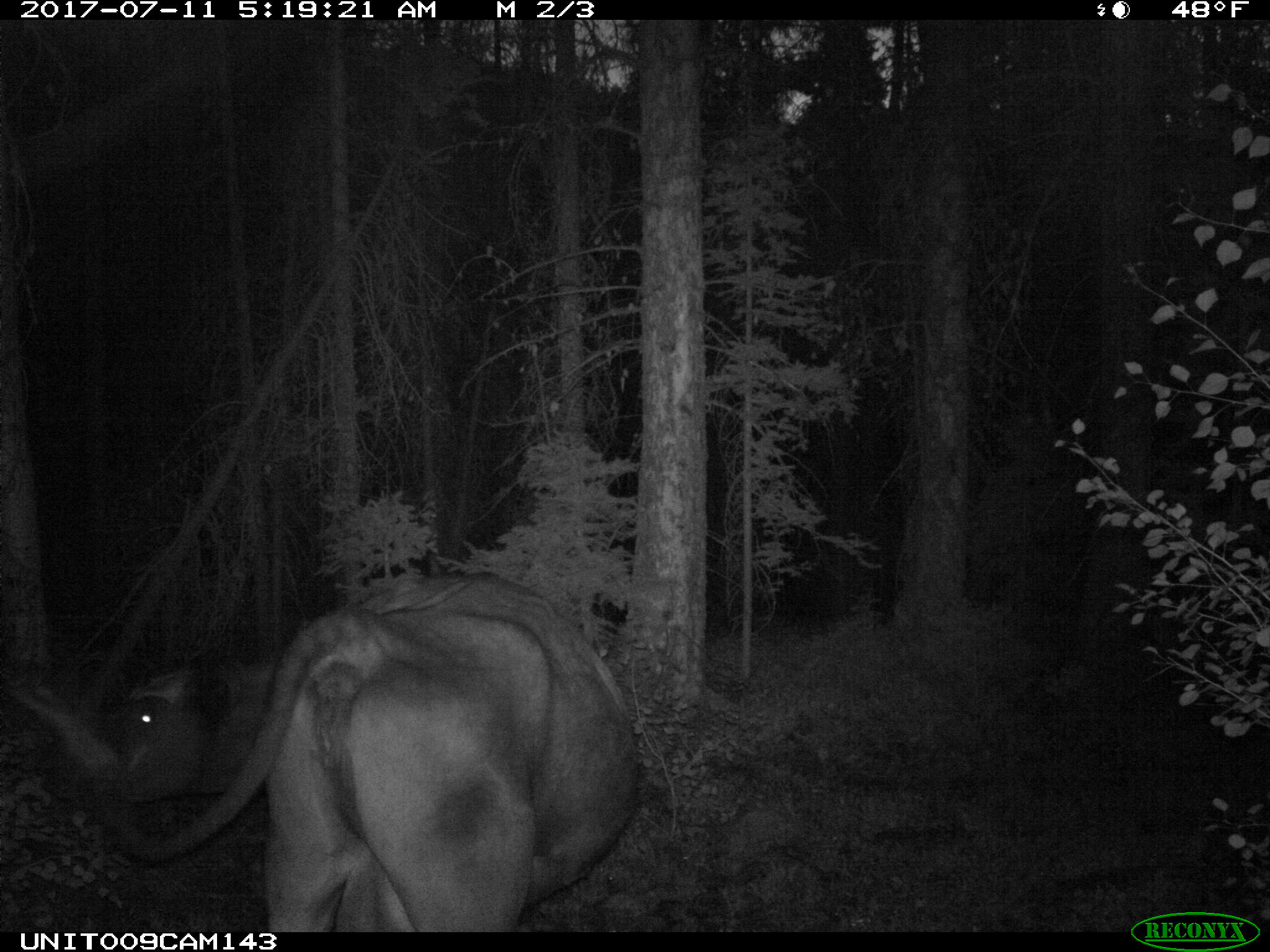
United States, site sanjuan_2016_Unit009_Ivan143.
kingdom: Animalia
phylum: Chordata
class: Mammalia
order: Artiodactyla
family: Bovidae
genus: Bos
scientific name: Bos taurus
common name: domestic cow